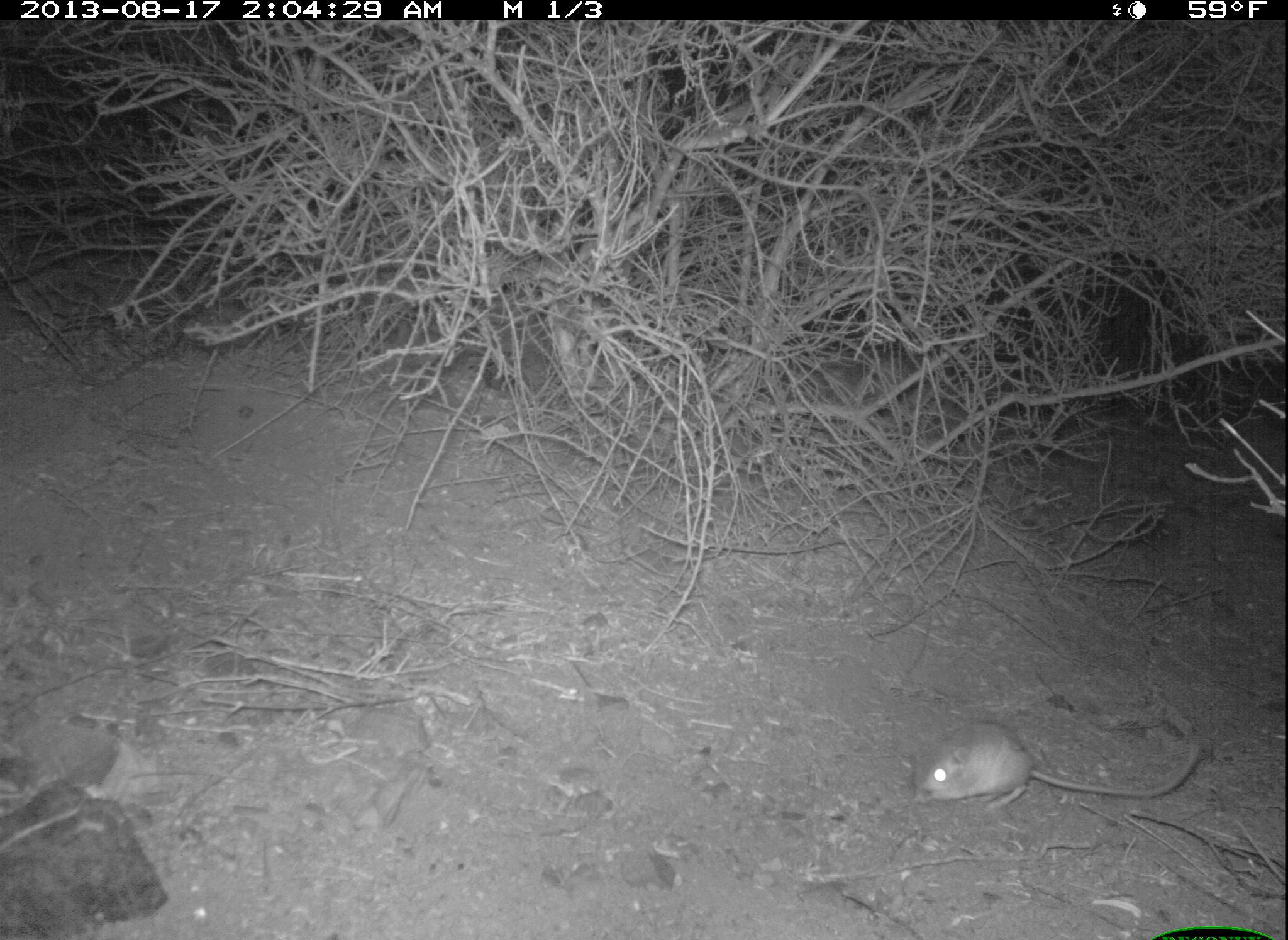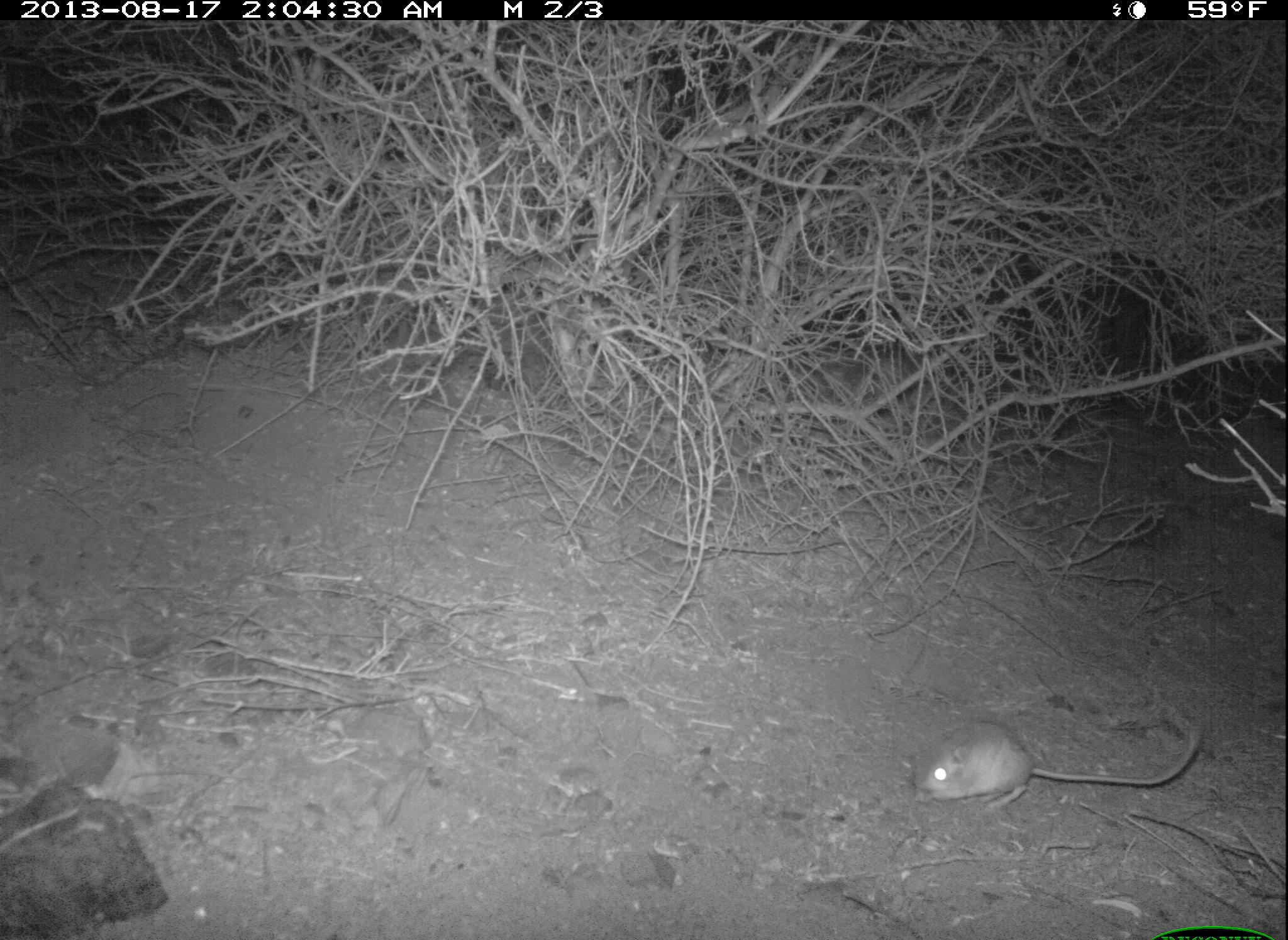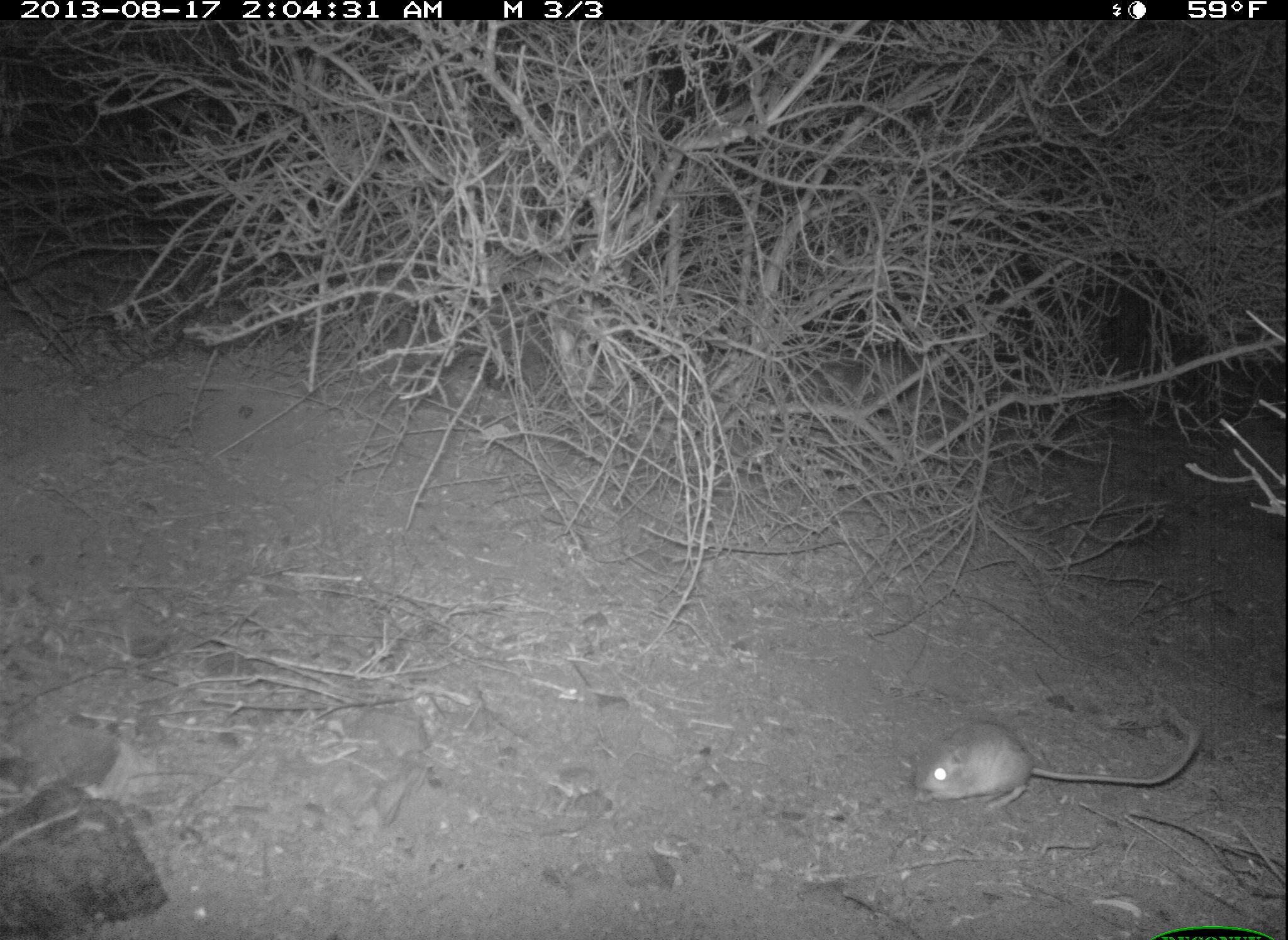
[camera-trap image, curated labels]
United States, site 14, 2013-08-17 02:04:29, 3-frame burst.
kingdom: Animalia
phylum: Chordata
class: Mammalia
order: Rodentia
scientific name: Rodentia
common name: rodent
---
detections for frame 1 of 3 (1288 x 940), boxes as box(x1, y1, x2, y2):
rodent: box(911, 720, 1203, 809)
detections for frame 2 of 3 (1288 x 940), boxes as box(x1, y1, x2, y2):
rodent: box(910, 720, 1202, 811)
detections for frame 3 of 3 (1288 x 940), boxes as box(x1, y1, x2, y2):
rodent: box(913, 722, 1203, 811)